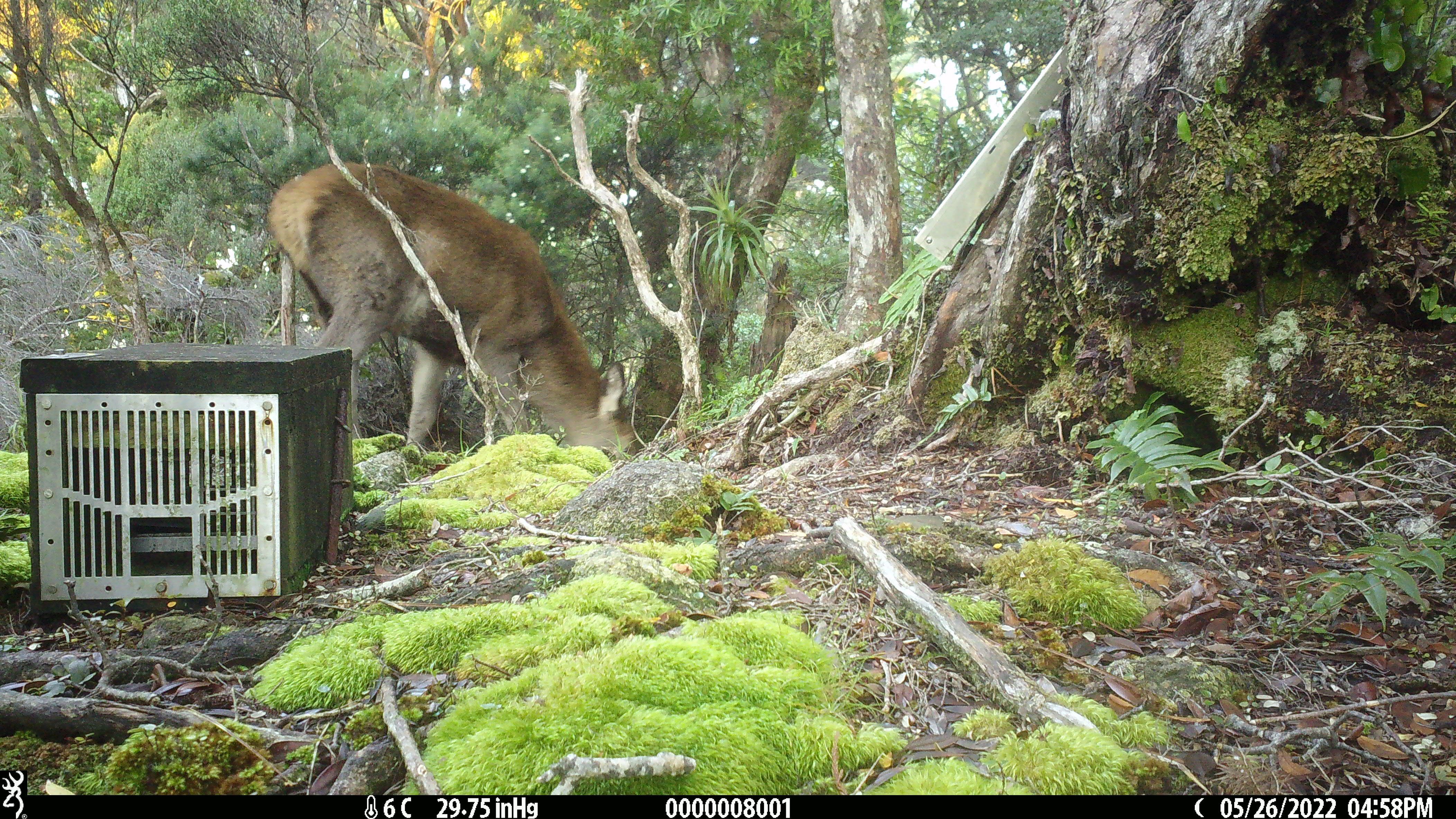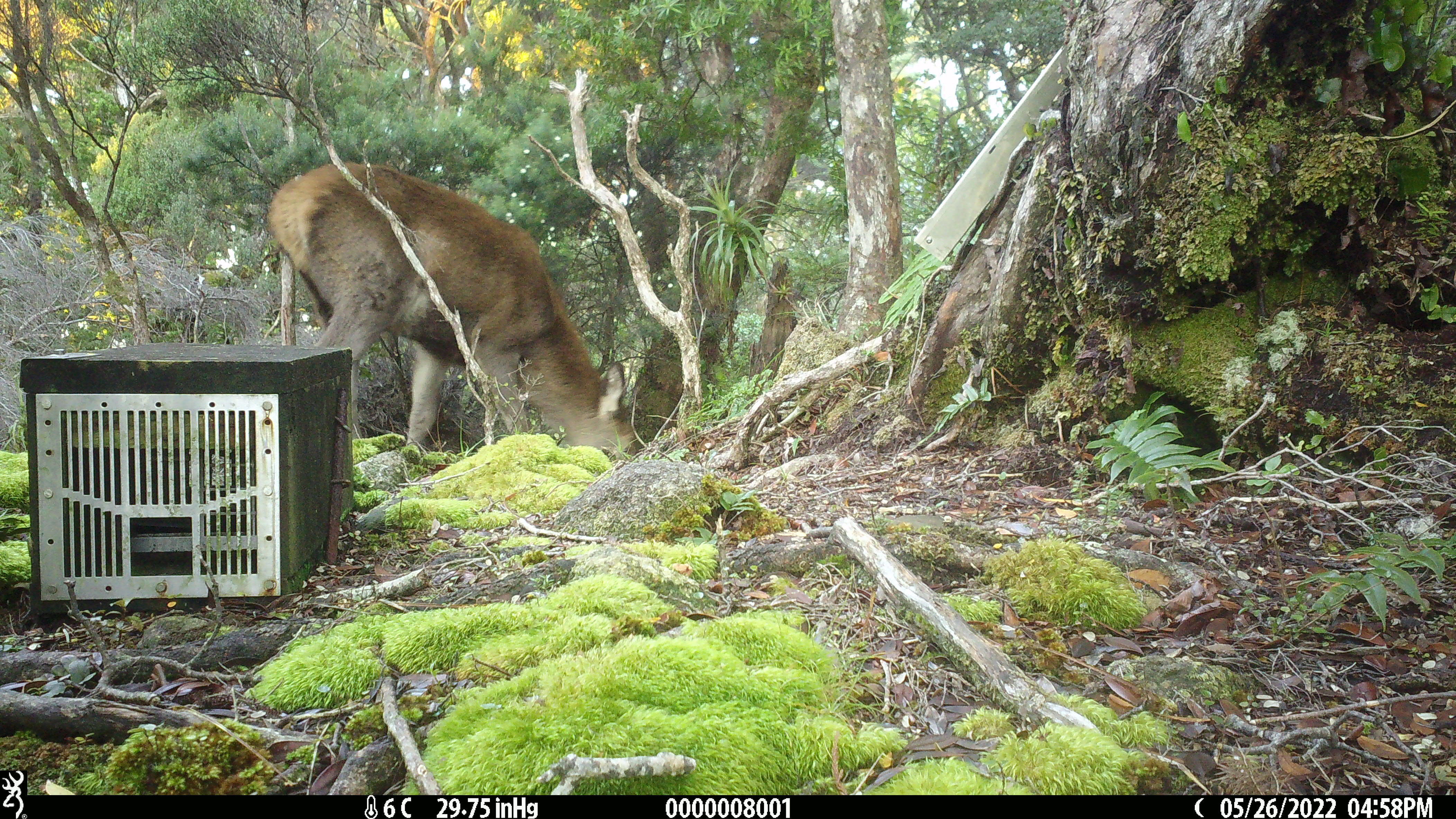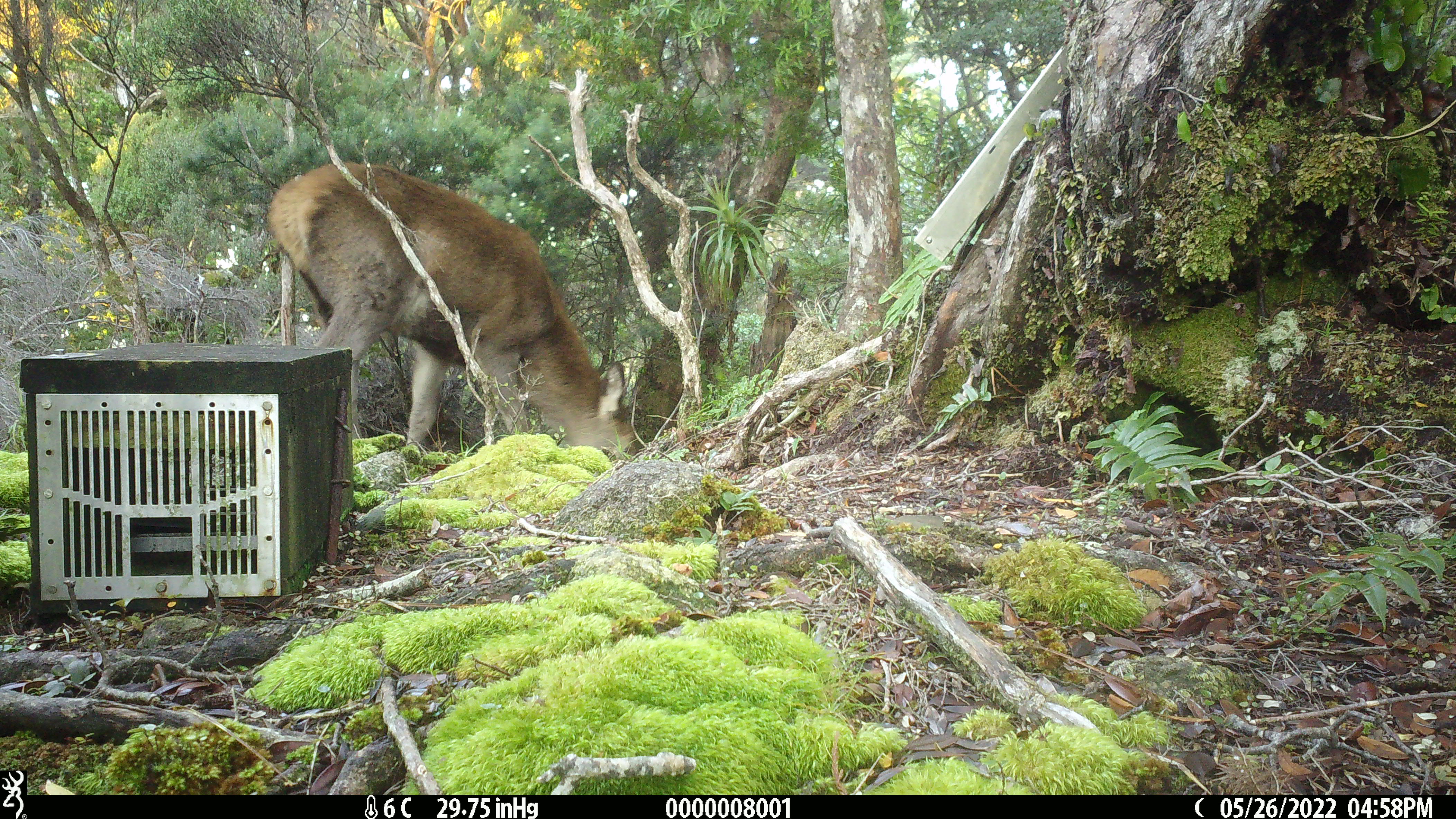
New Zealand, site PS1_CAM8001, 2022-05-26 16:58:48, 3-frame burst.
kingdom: Animalia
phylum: Chordata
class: Mammalia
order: Artiodactyla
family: Cervidae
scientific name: Cervidae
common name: deer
Deer (Cervidae).